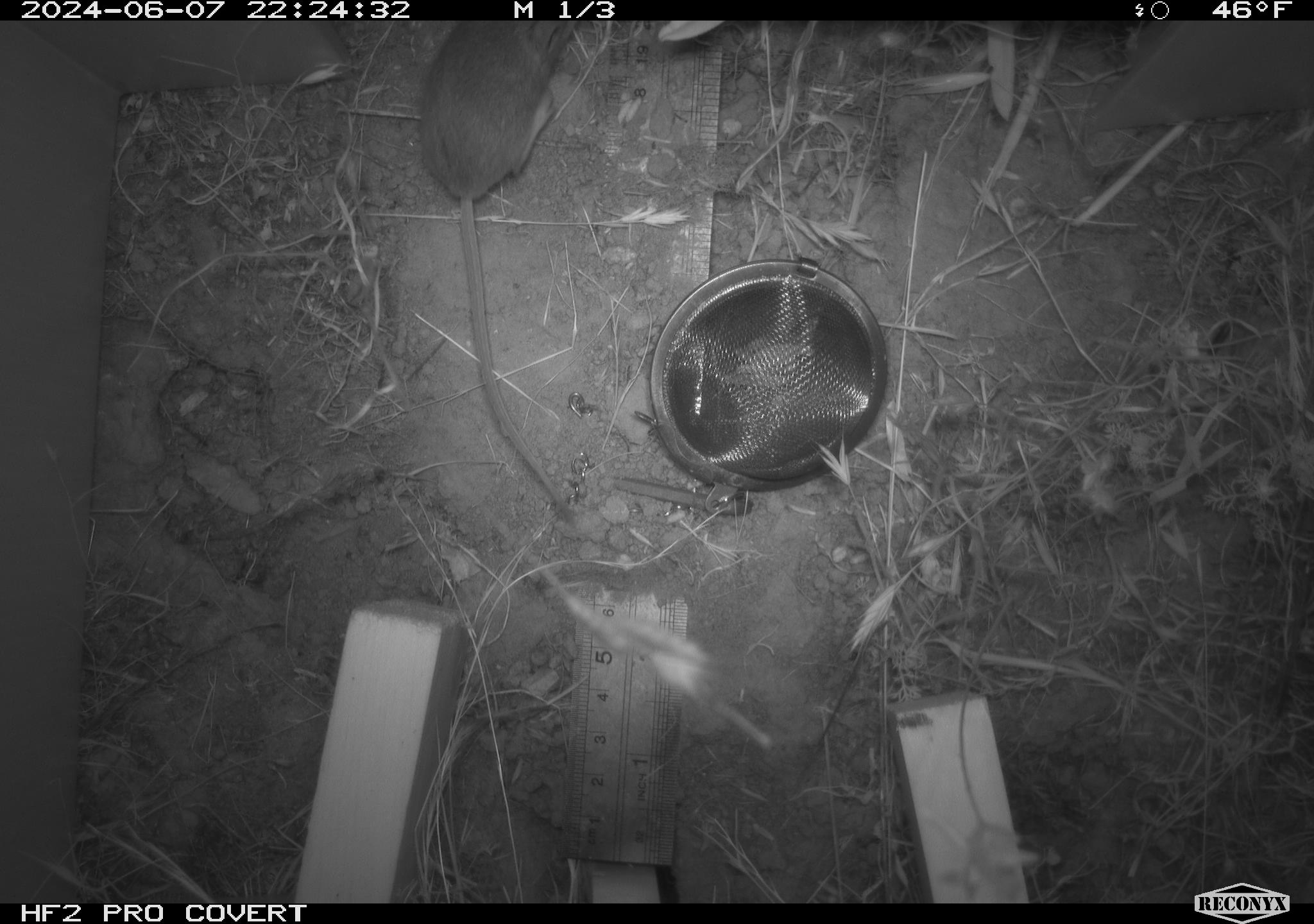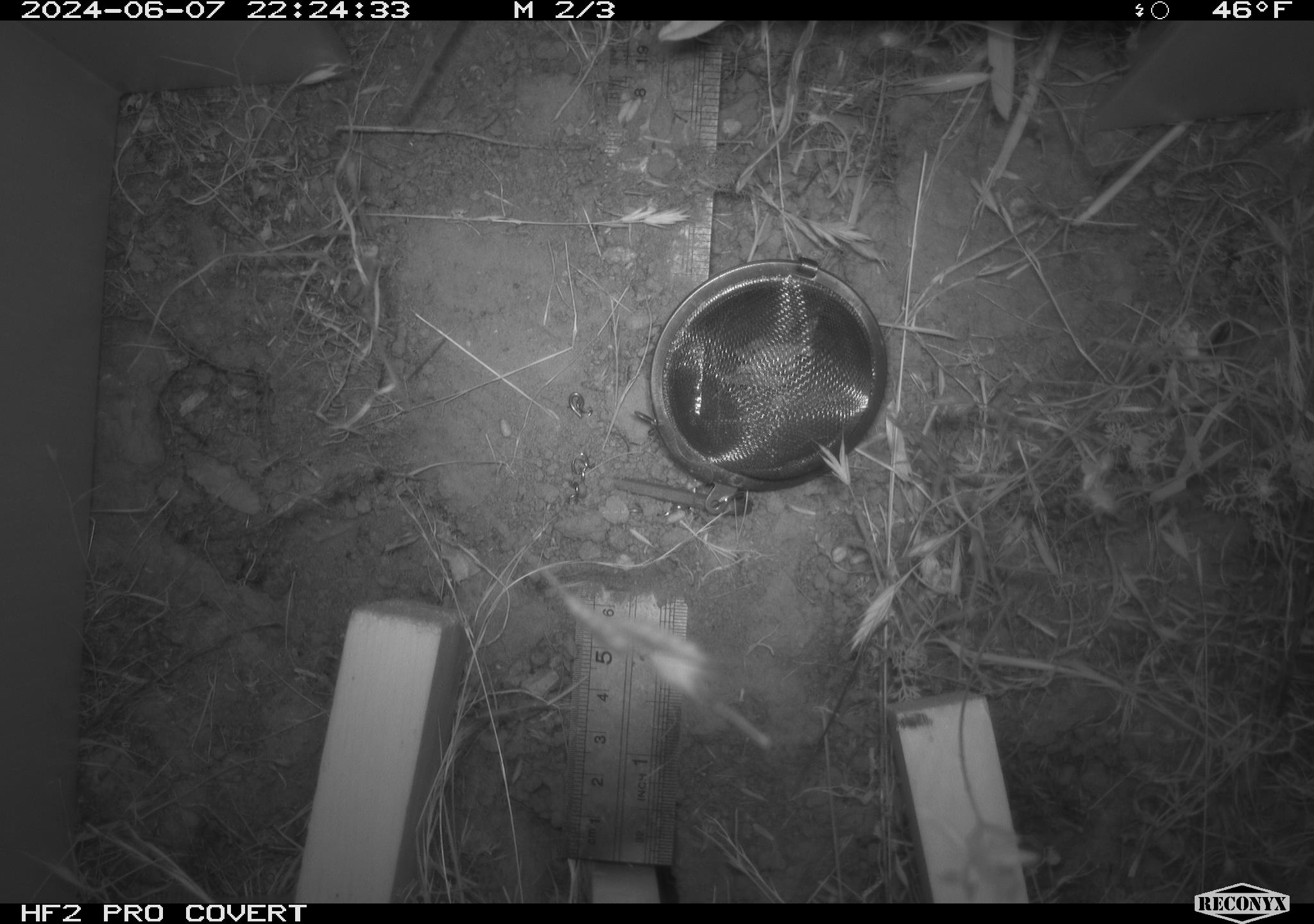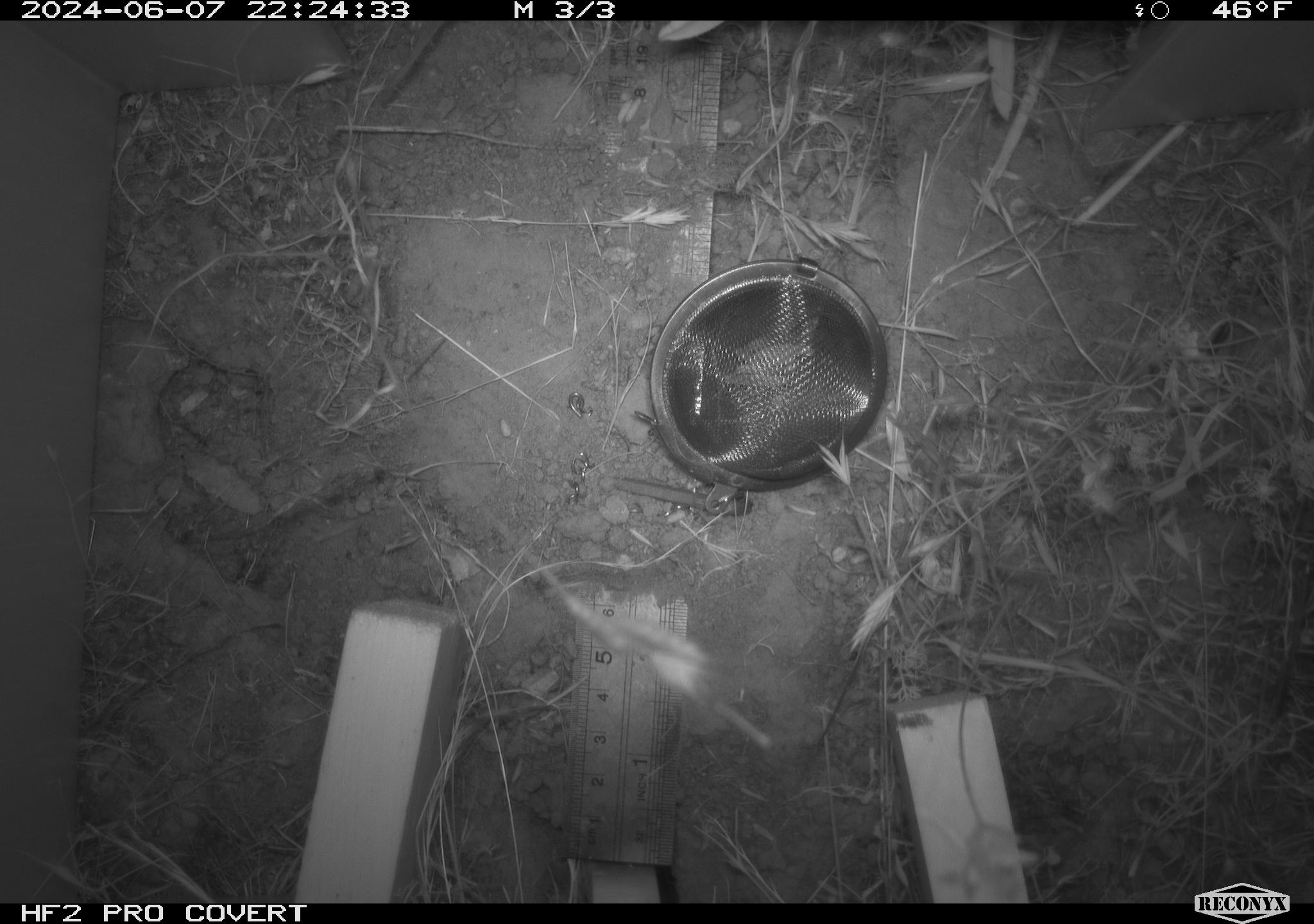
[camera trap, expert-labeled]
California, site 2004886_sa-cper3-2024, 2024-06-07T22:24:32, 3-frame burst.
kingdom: Animalia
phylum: Chordata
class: Mammalia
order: Rodentia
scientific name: Rodentia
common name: rodent